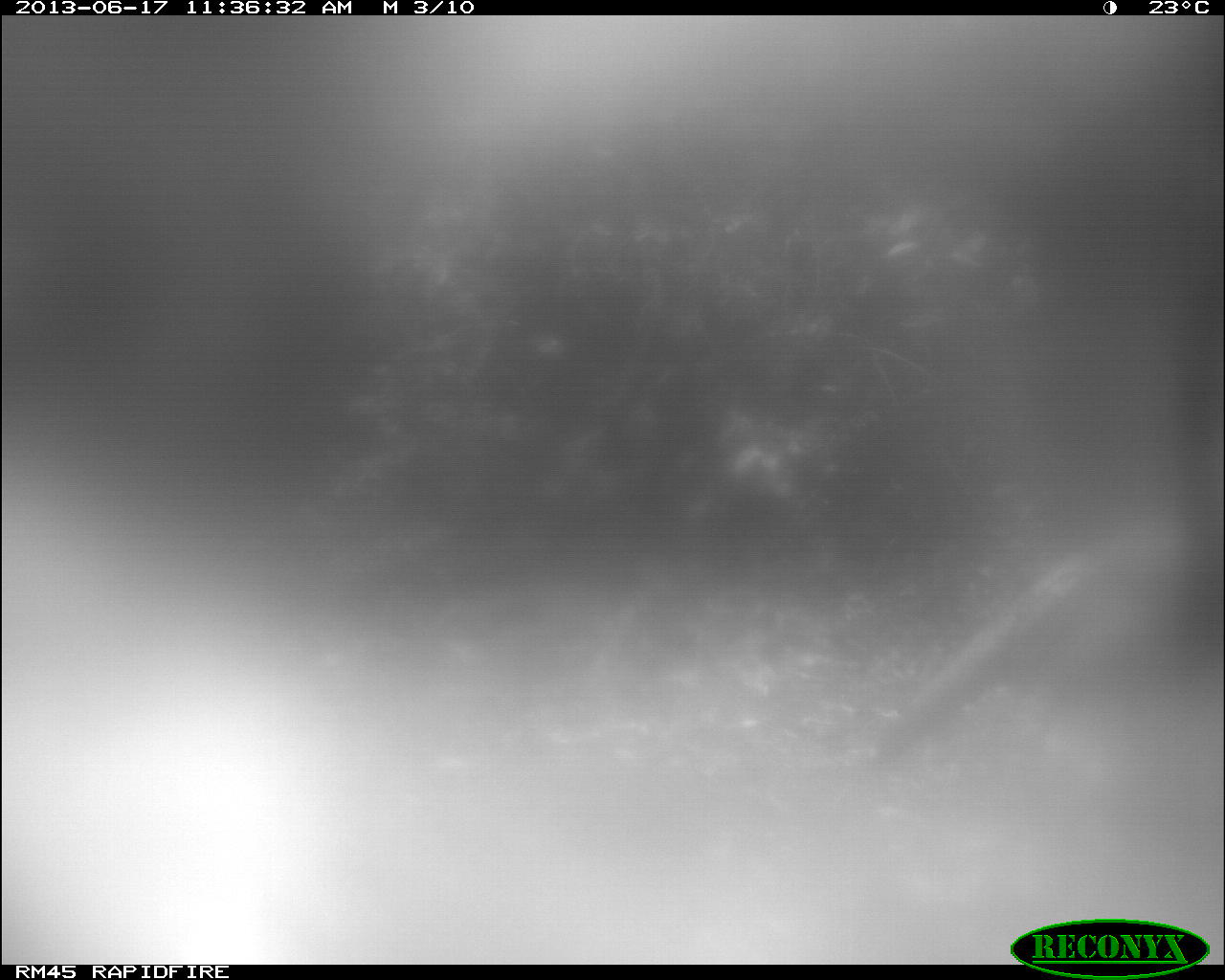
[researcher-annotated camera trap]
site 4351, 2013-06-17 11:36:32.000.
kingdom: Animalia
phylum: Chordata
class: Aves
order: Galliformes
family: Phasianidae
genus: Meleagris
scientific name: Meleagris ocellata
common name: ocellated turkey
Meleagris ocellata (ocellated turkey), count 1.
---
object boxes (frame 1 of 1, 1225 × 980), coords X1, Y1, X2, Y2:
meleagris ocellata: 869, 520, 1225, 762